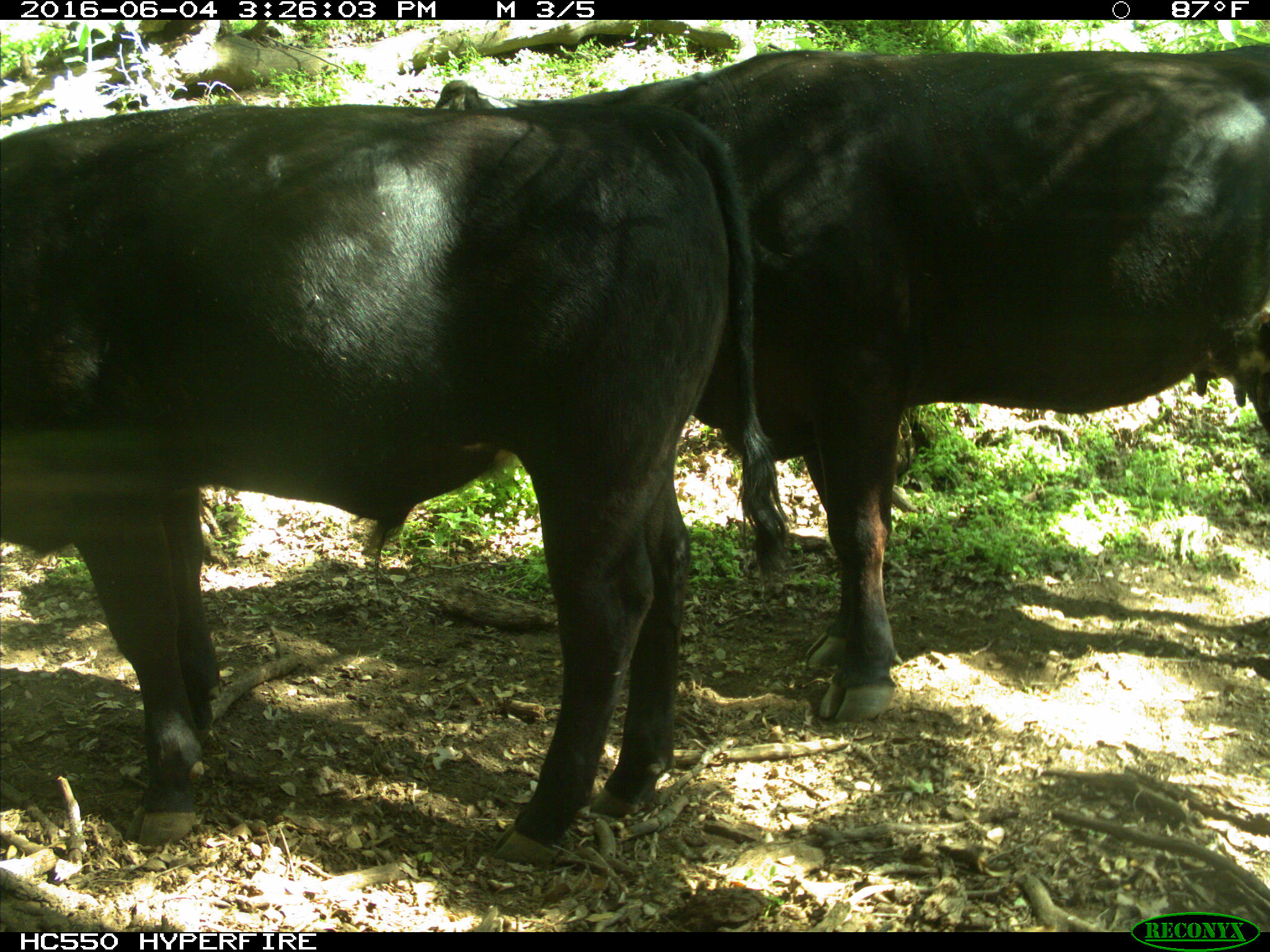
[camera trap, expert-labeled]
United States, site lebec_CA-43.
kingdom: Animalia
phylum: Chordata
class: Mammalia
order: Artiodactyla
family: Bovidae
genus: Bos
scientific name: Bos taurus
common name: domestic cow